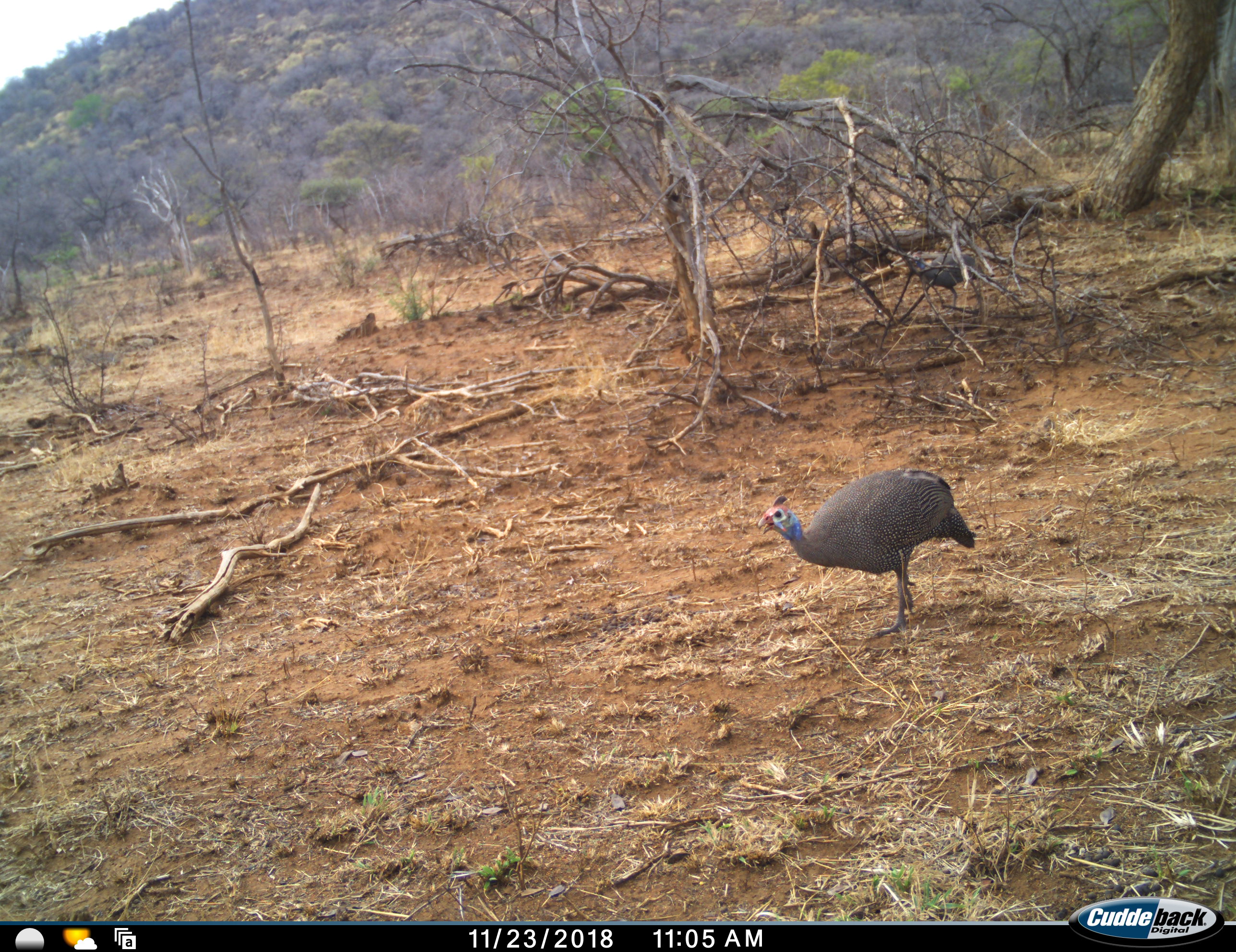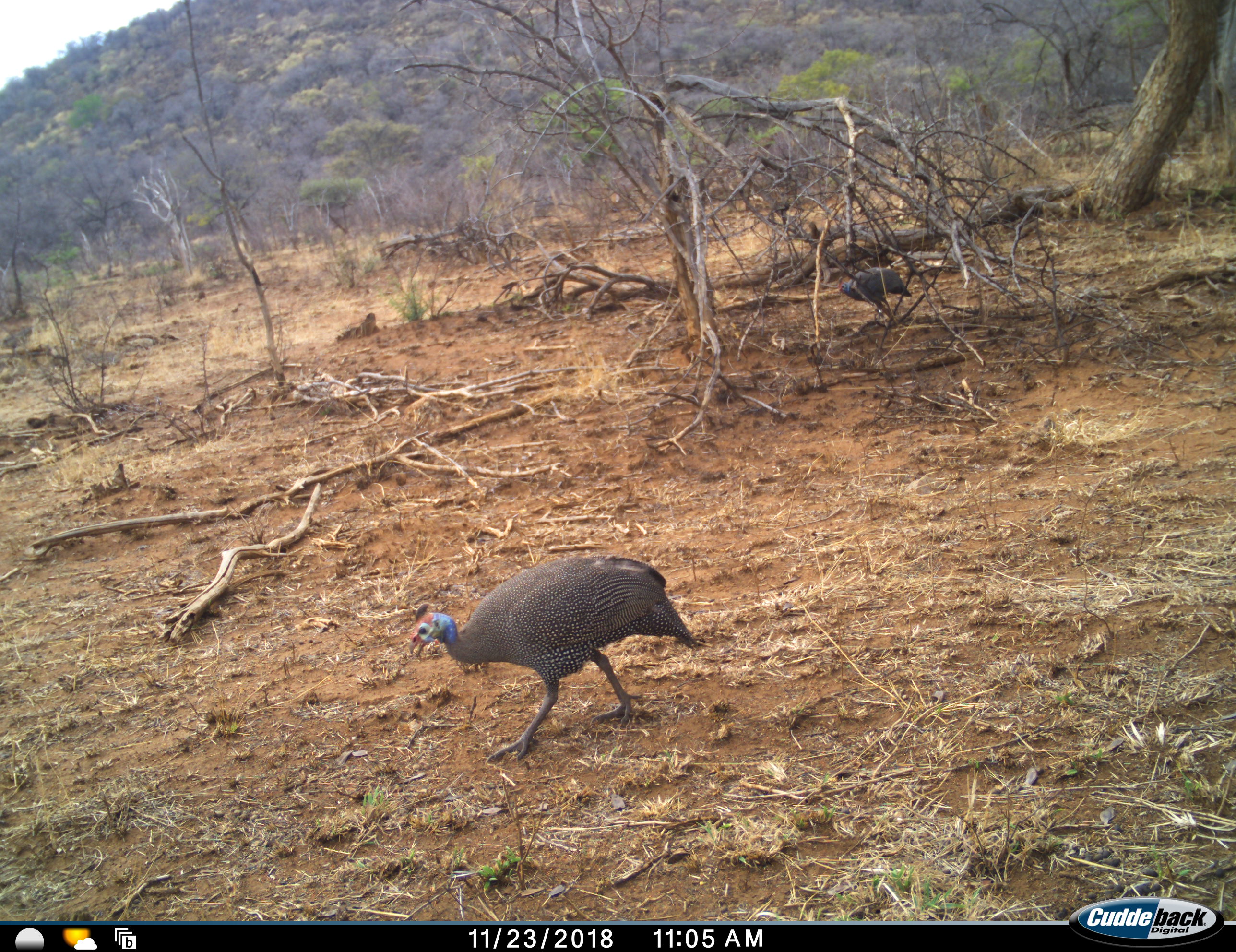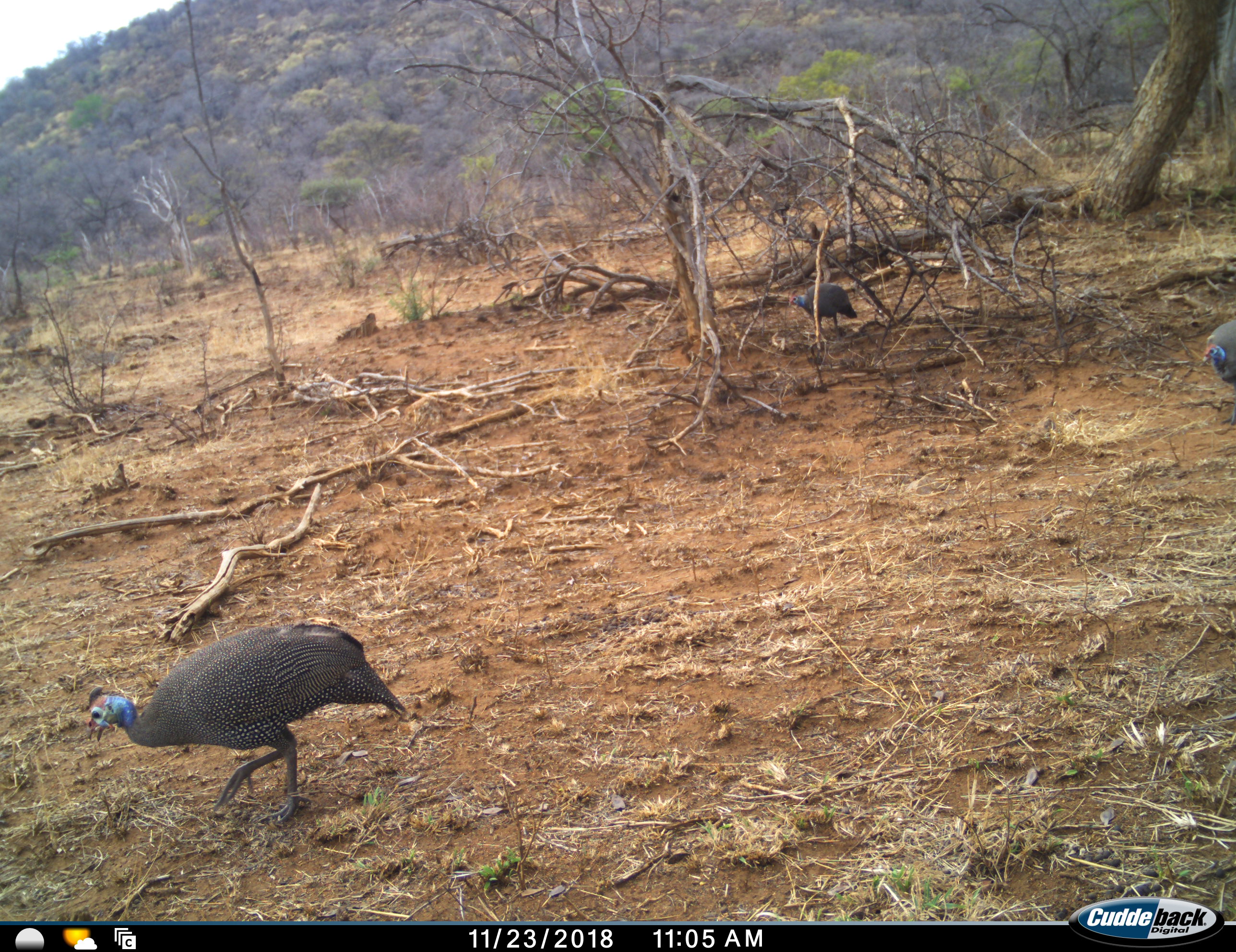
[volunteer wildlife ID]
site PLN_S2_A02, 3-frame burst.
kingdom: Animalia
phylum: Chordata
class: Aves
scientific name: Aves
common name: bird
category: birdother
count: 3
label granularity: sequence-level